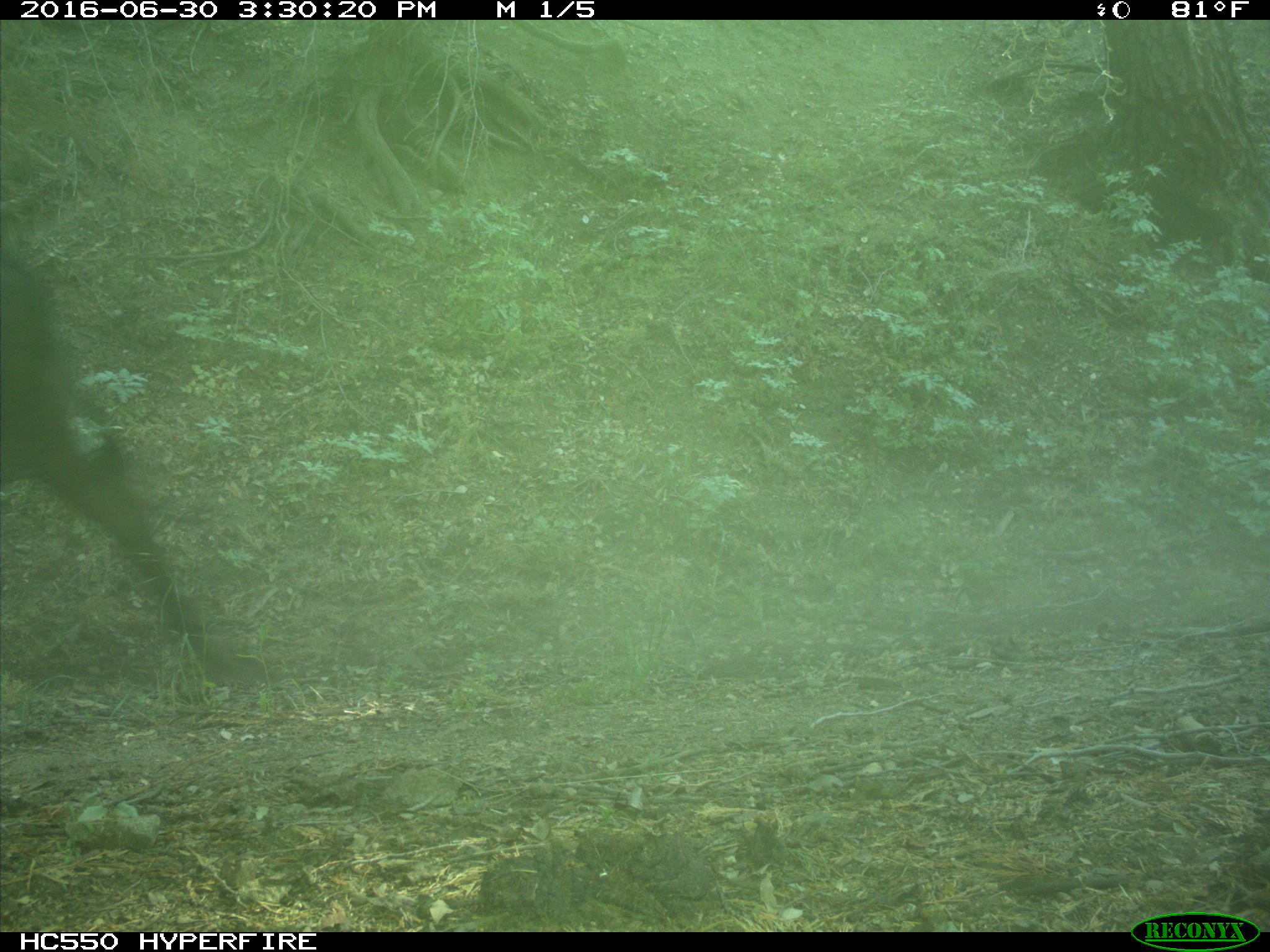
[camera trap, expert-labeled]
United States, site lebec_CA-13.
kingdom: Animalia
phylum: Chordata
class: Mammalia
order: Artiodactyla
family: Bovidae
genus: Bos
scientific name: Bos taurus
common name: domestic cow